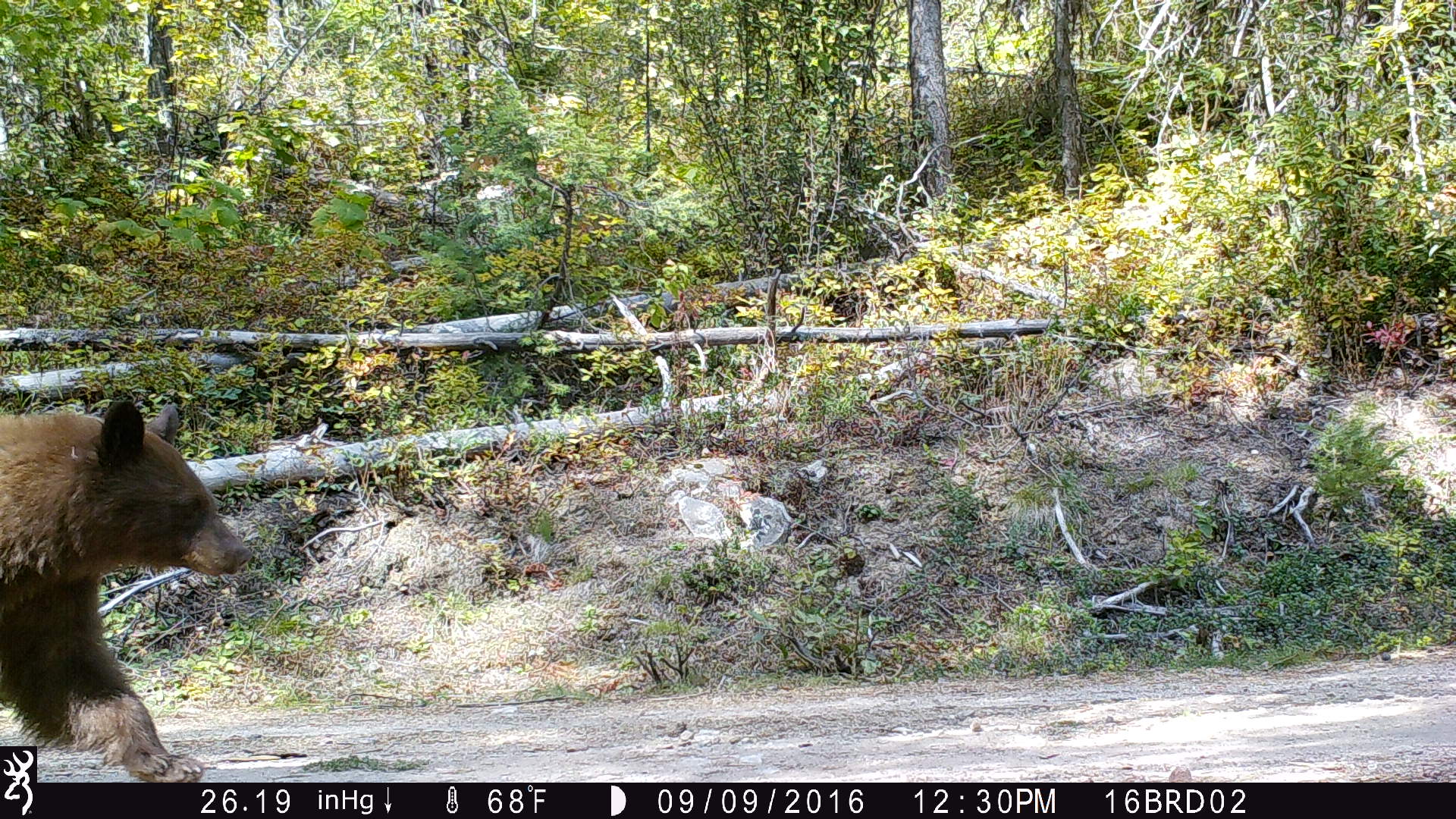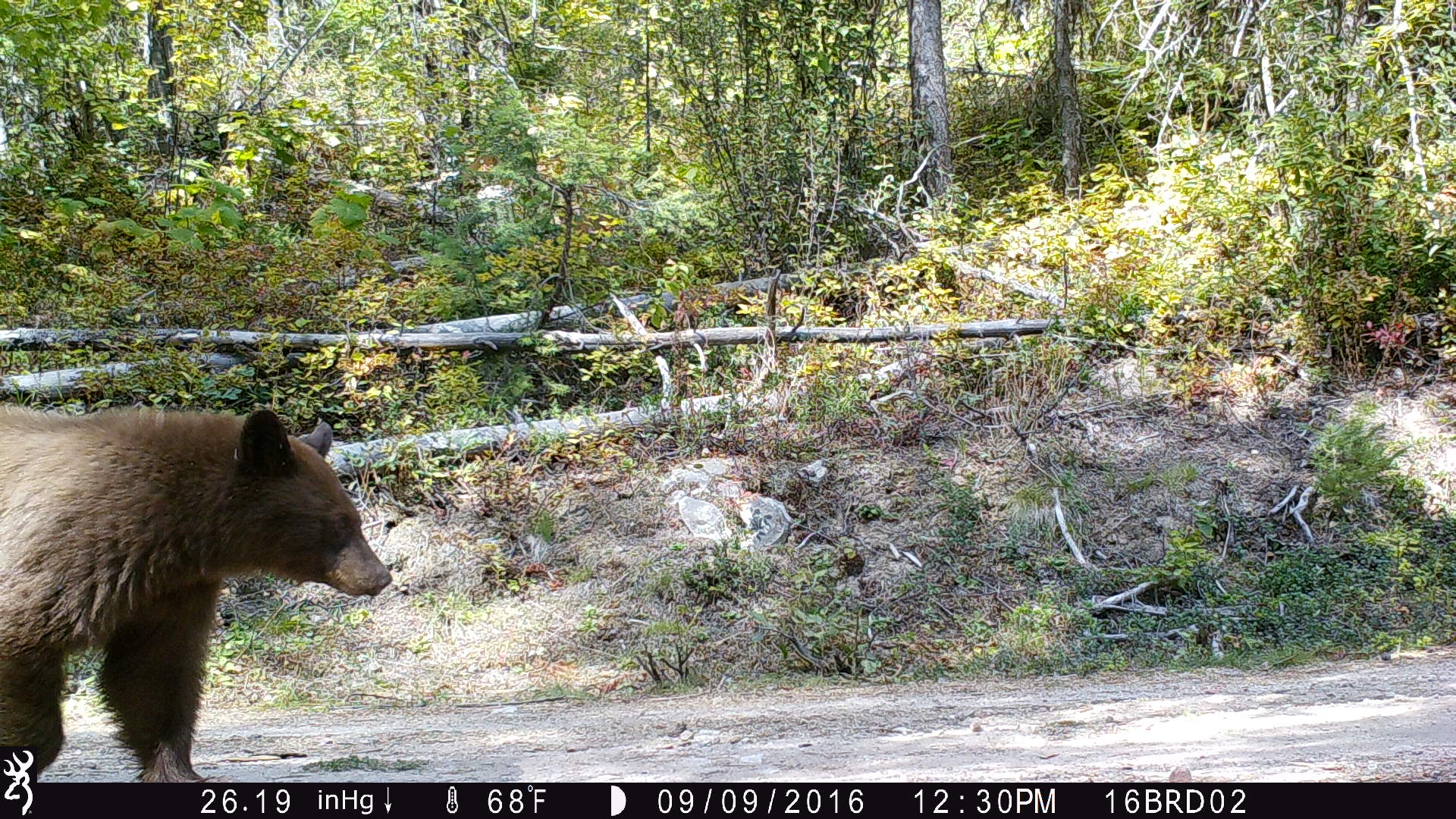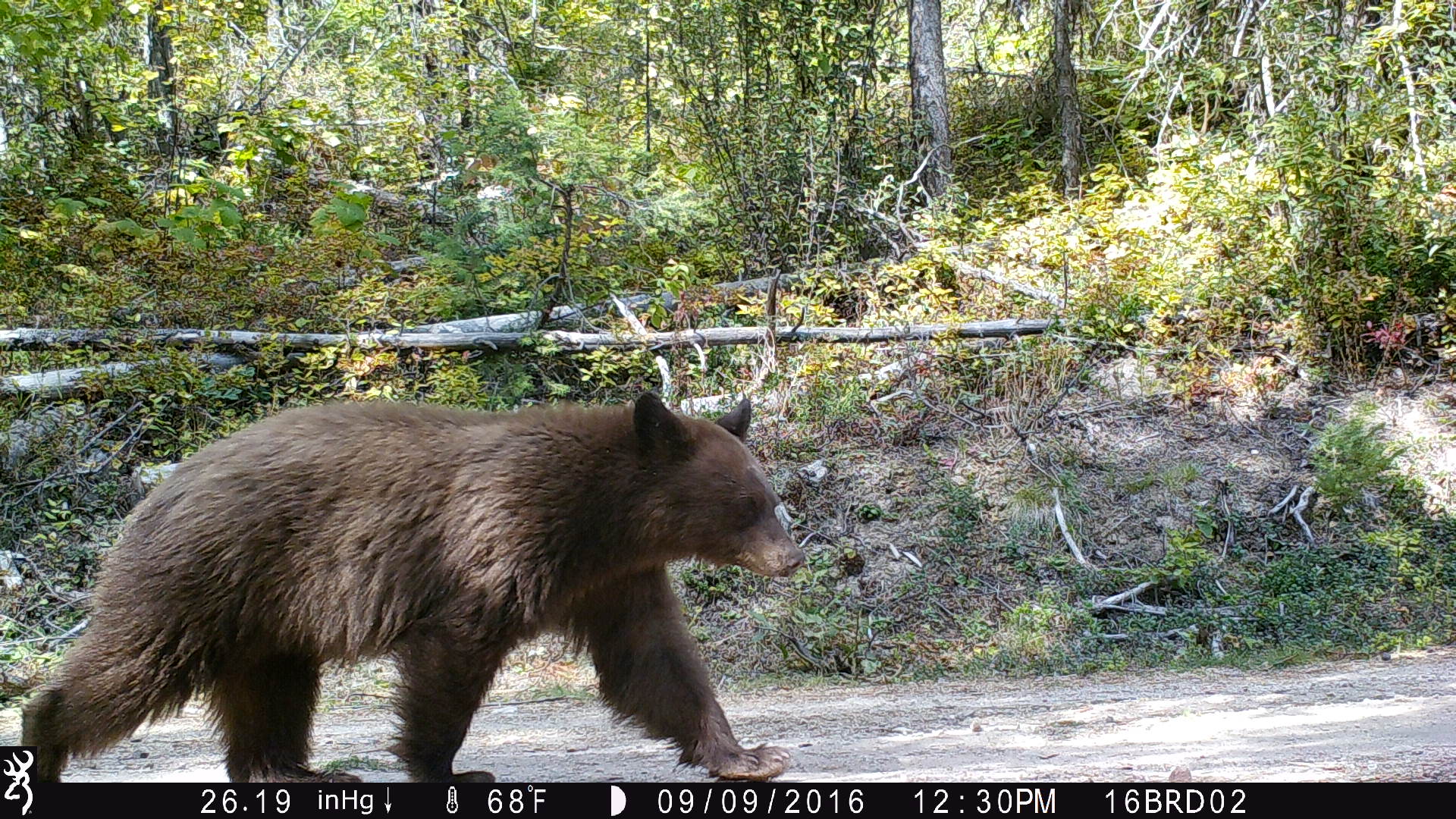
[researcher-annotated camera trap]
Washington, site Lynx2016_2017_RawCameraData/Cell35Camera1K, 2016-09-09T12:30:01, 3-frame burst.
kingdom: Animalia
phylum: Chordata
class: Mammalia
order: Carnivora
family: Ursidae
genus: Ursus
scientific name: Ursus americanus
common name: american black bear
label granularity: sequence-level